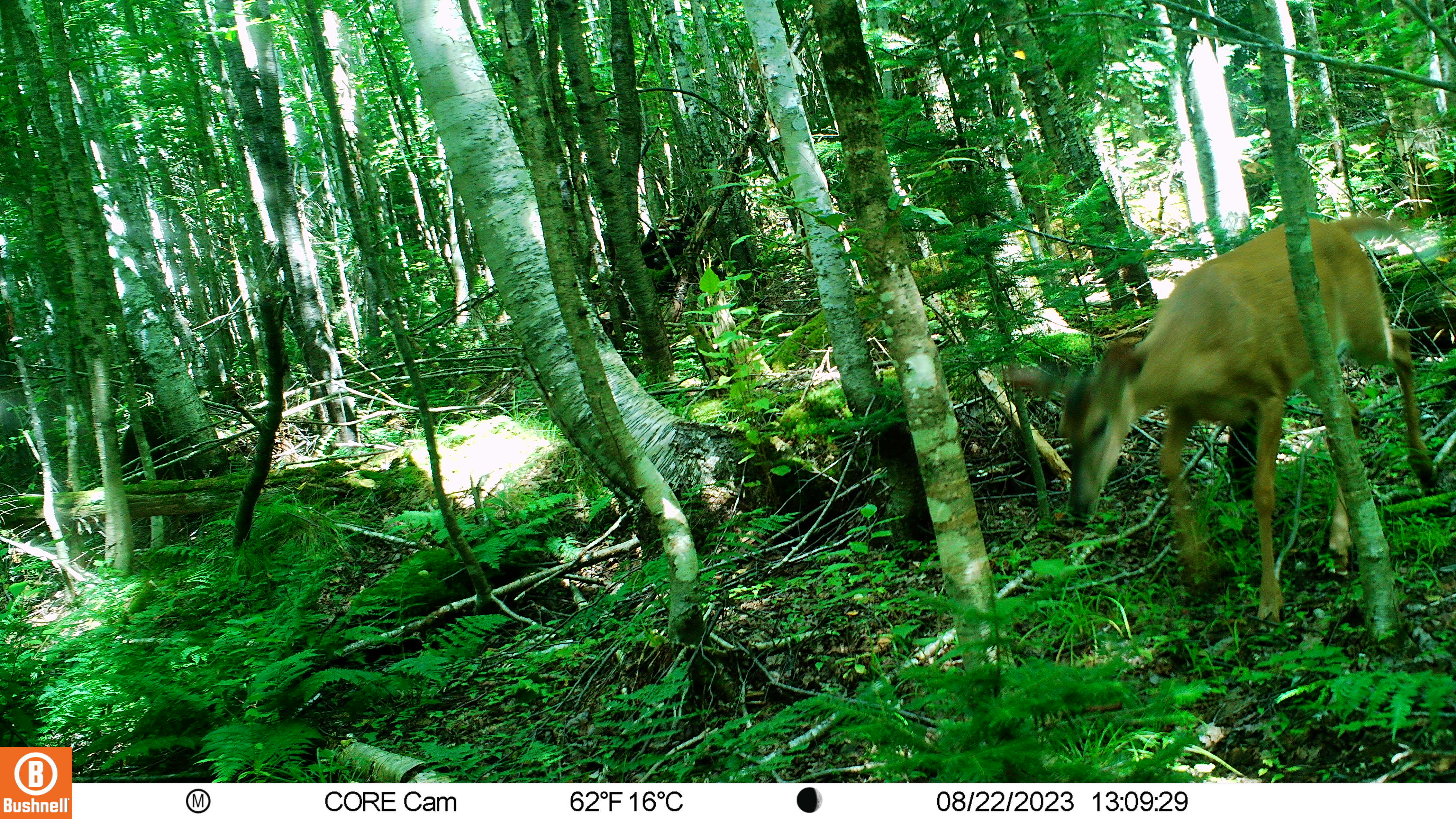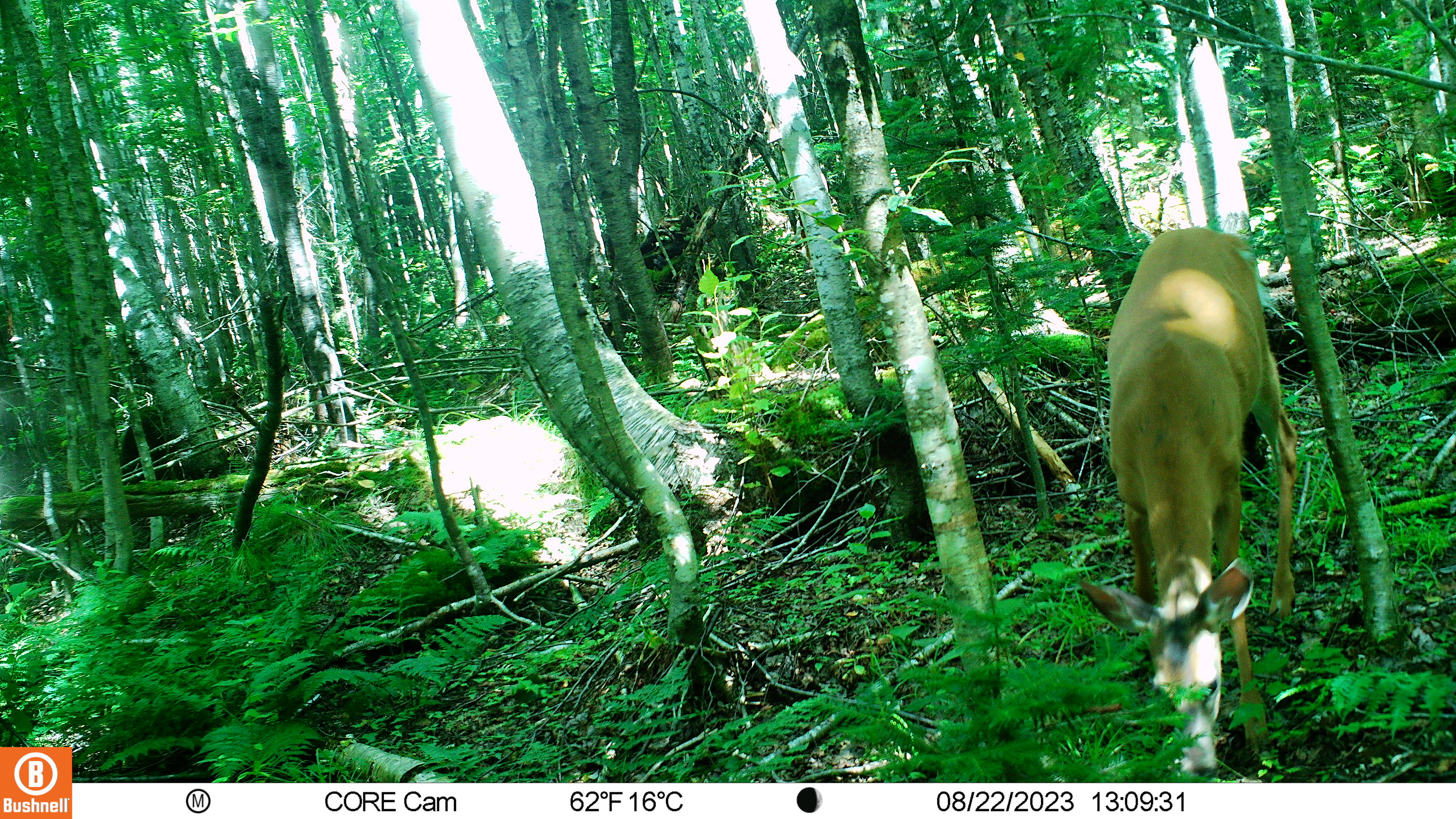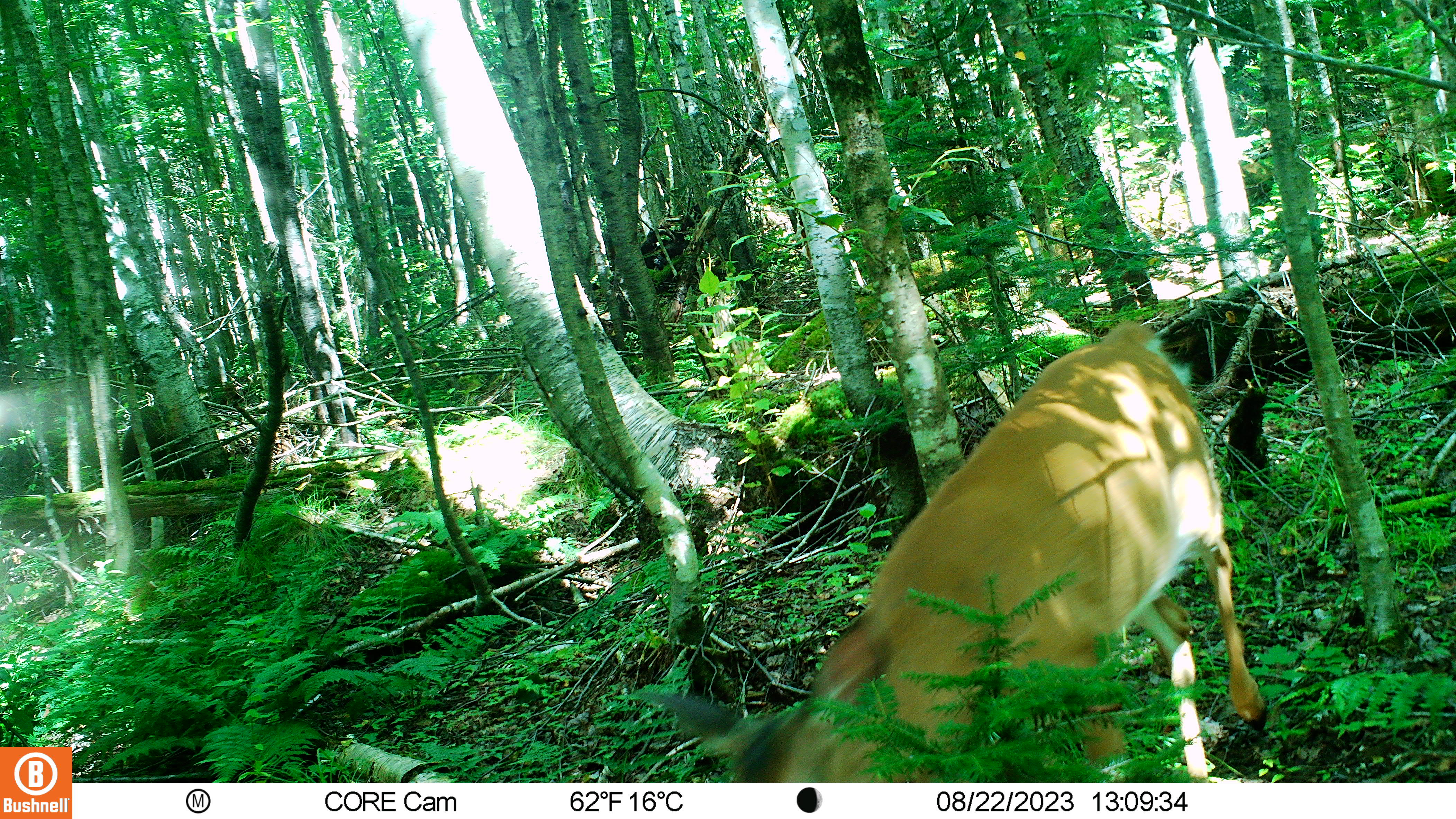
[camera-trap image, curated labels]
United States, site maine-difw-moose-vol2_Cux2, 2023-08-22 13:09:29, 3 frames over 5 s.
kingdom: Animalia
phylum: Chordata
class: Mammalia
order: Artiodactyla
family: Cervidae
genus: Odocoileus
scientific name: Odocoileus virginianus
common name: white-tailed deer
White-tailed deer (Odocoileus virginianus).